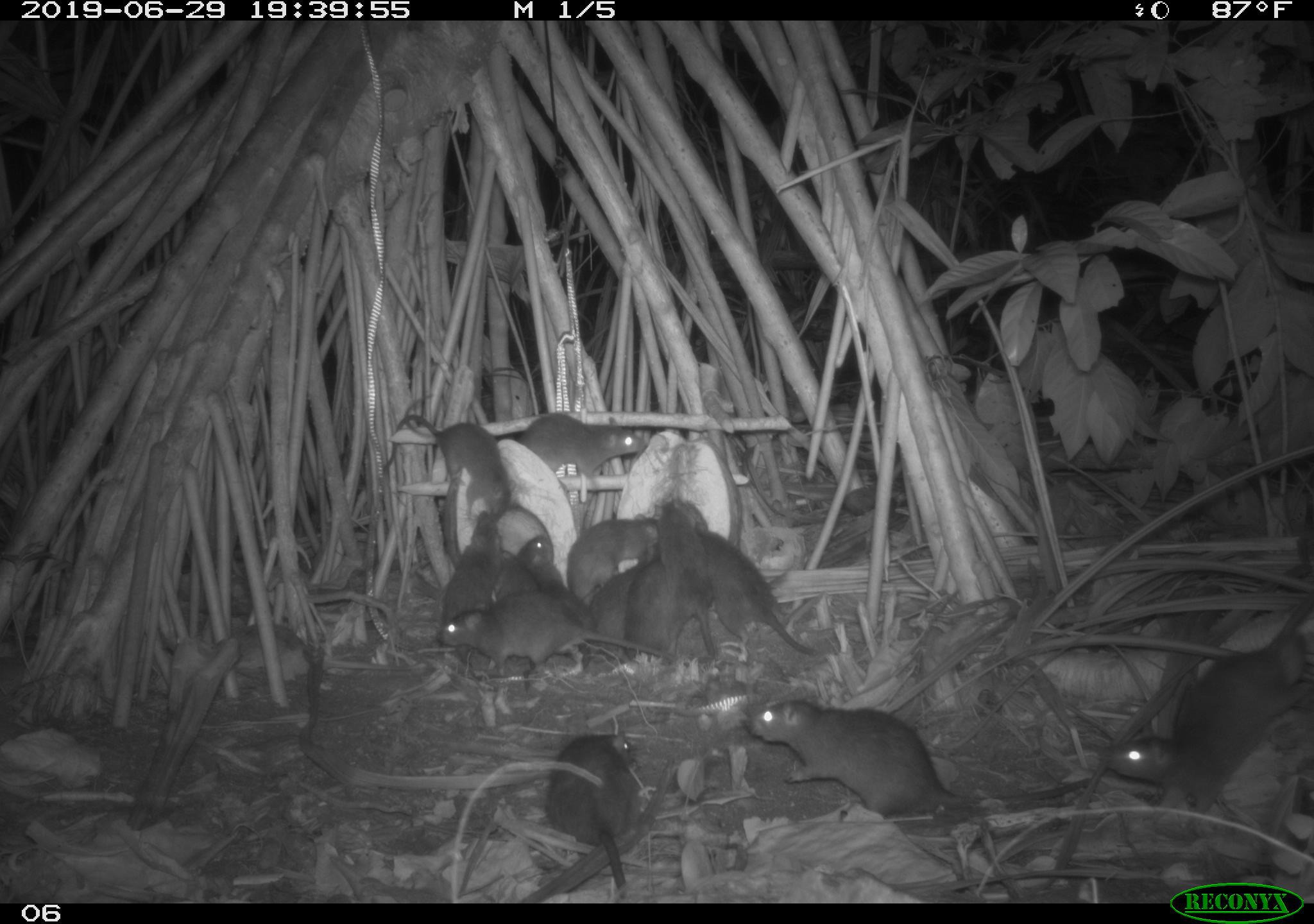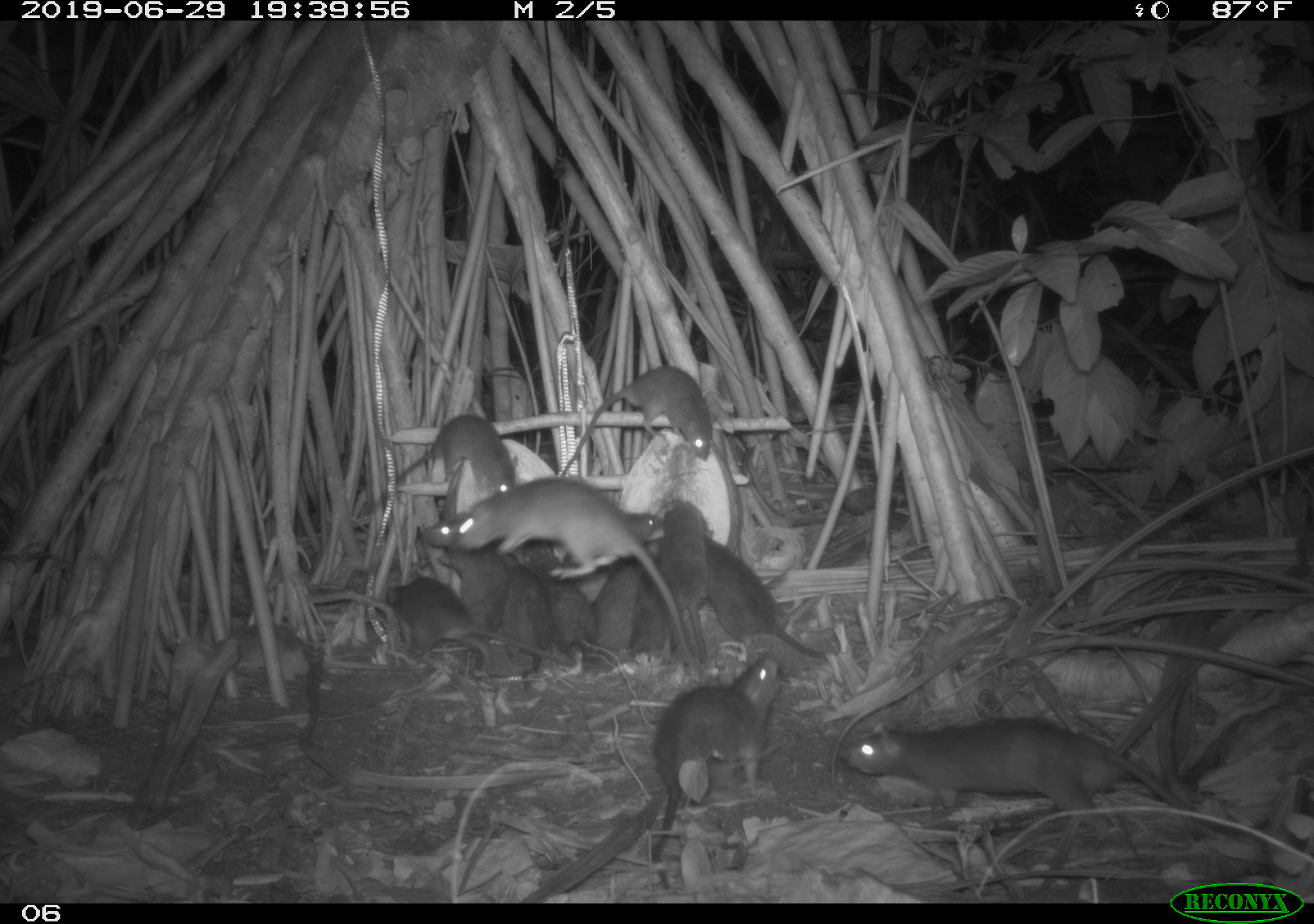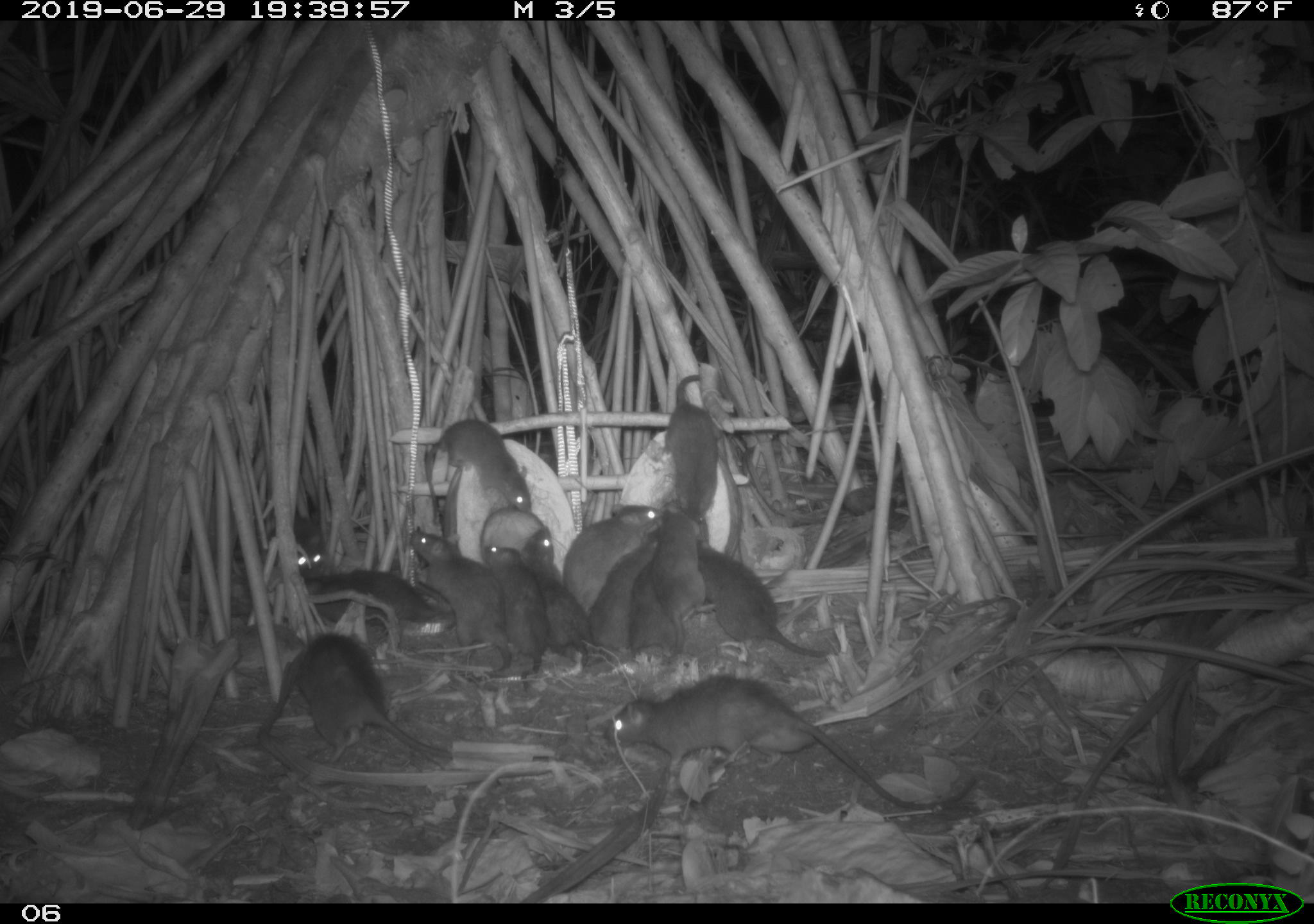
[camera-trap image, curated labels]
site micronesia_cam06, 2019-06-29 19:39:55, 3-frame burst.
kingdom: Animalia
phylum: Chordata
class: Mammalia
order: Rodentia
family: Muridae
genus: Rattus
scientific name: Rattus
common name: rat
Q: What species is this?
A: Rat (Rattus).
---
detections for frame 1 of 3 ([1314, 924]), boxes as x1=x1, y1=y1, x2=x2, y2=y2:
rat: x1=1109, y1=587, x2=1314, y2=826; x1=742, y1=696, x2=1097, y2=830; x1=438, y1=599, x2=657, y2=694; x1=690, y1=515, x2=819, y2=663; x1=540, y1=728, x2=652, y2=891; x1=382, y1=415, x2=516, y2=518; x1=651, y1=505, x2=721, y2=667; x1=514, y1=407, x2=650, y2=490; x1=567, y1=511, x2=664, y2=607; x1=434, y1=508, x2=506, y2=628; x1=517, y1=529, x2=590, y2=624; x1=585, y1=559, x2=645, y2=651; x1=627, y1=545, x2=673, y2=656; x1=486, y1=550, x2=540, y2=602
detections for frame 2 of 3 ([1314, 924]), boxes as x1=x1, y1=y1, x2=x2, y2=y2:
rat: x1=447, y1=475, x2=697, y2=685; x1=837, y1=710, x2=1202, y2=851; x1=641, y1=640, x2=789, y2=893; x1=680, y1=508, x2=830, y2=665; x1=563, y1=364, x2=714, y2=492; x1=377, y1=571, x2=547, y2=680; x1=518, y1=530, x2=615, y2=677; x1=416, y1=506, x2=508, y2=642; x1=395, y1=415, x2=523, y2=508; x1=561, y1=507, x2=663, y2=597; x1=664, y1=498, x2=715, y2=663; x1=482, y1=562, x2=545, y2=682; x1=592, y1=561, x2=654, y2=663; x1=628, y1=558, x2=676, y2=664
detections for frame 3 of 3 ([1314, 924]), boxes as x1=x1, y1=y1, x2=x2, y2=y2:
rat: x1=602, y1=667, x2=987, y2=822; x1=260, y1=629, x2=454, y2=773; x1=407, y1=523, x2=526, y2=691; x1=692, y1=535, x2=835, y2=660; x1=289, y1=565, x2=472, y2=649; x1=416, y1=412, x2=540, y2=534; x1=622, y1=505, x2=708, y2=671; x1=560, y1=498, x2=667, y2=619; x1=483, y1=540, x2=564, y2=693; x1=518, y1=524, x2=600, y2=671; x1=654, y1=372, x2=726, y2=527; x1=587, y1=536, x2=661, y2=653; x1=269, y1=513, x2=334, y2=583